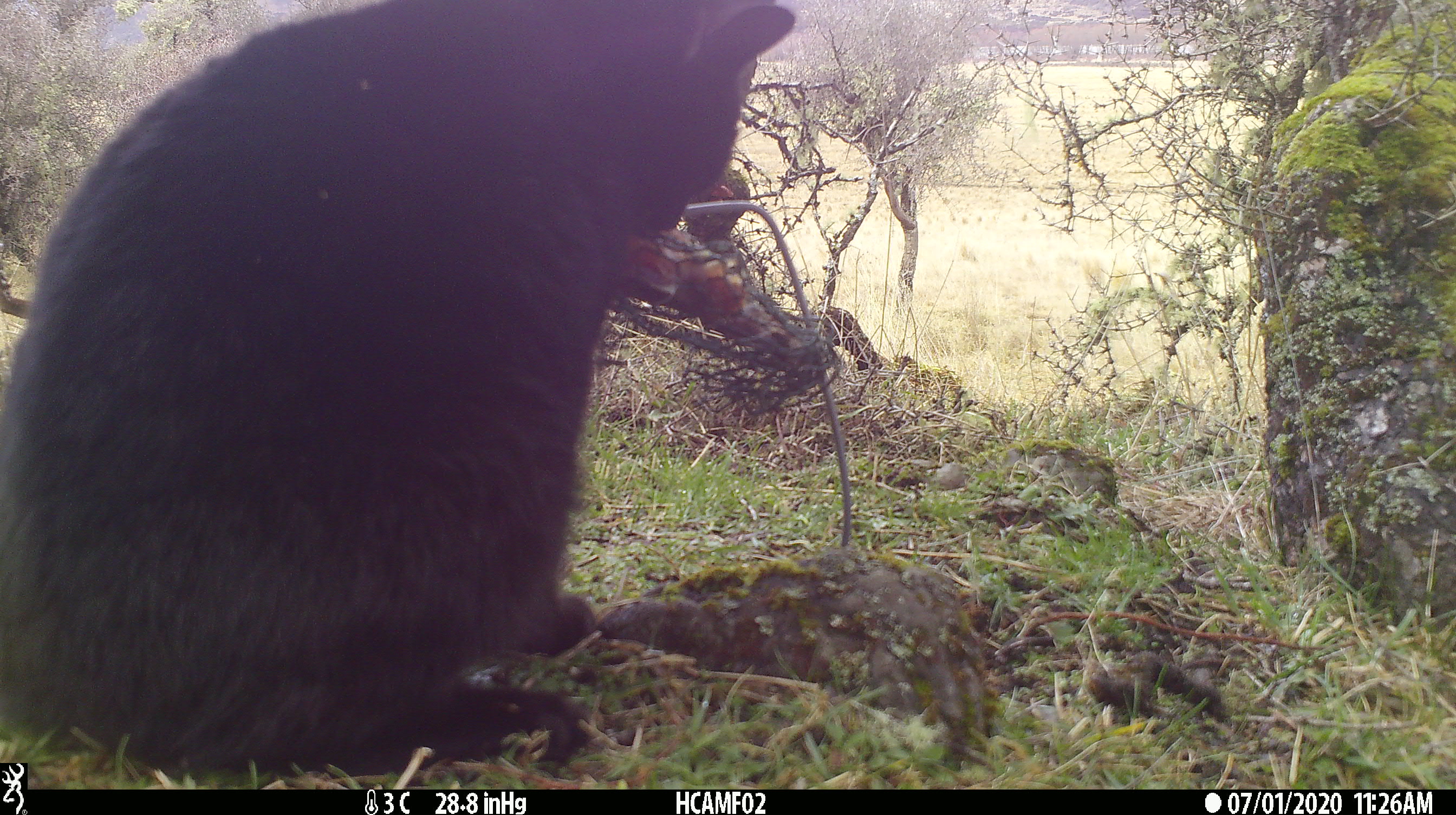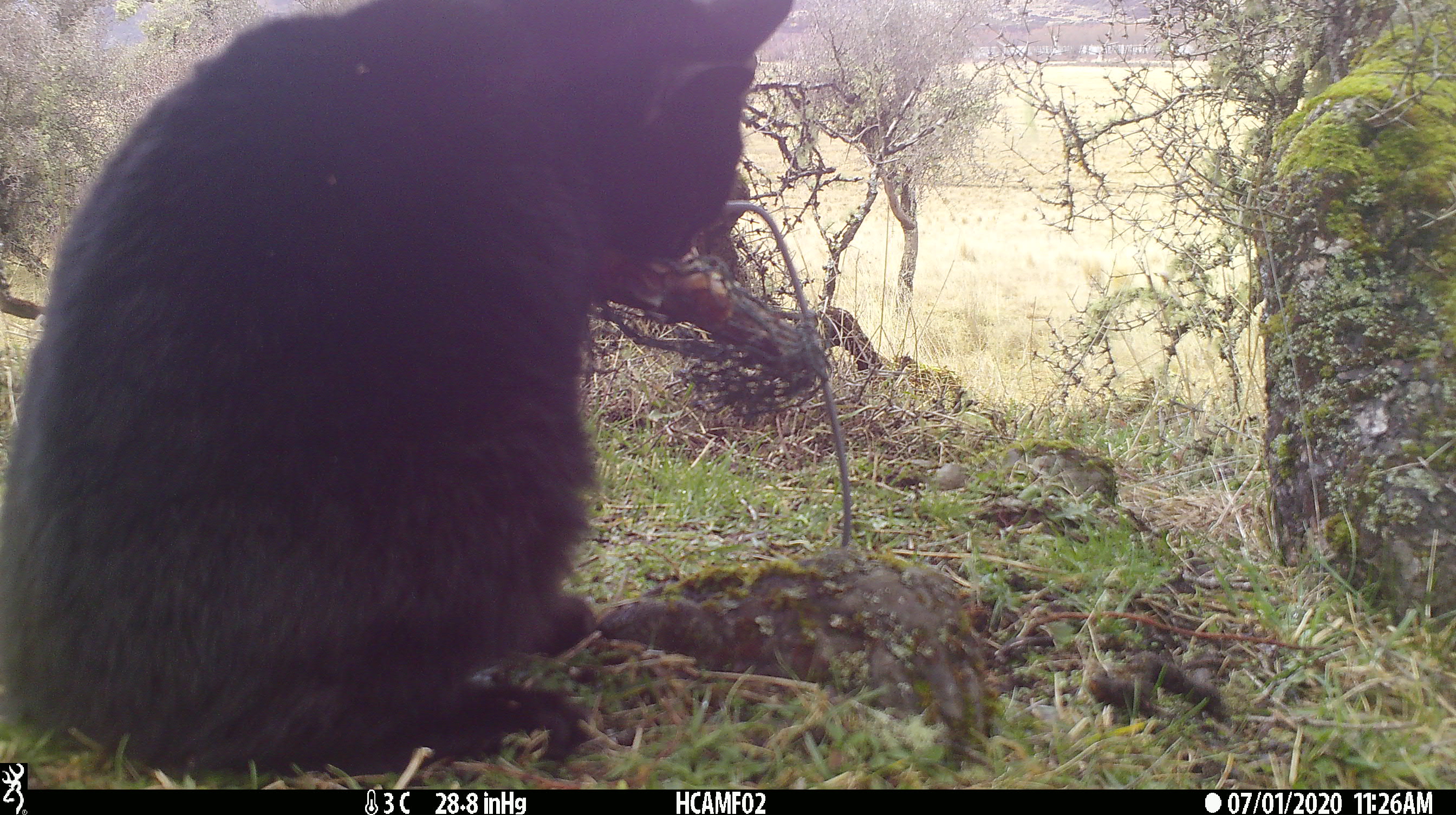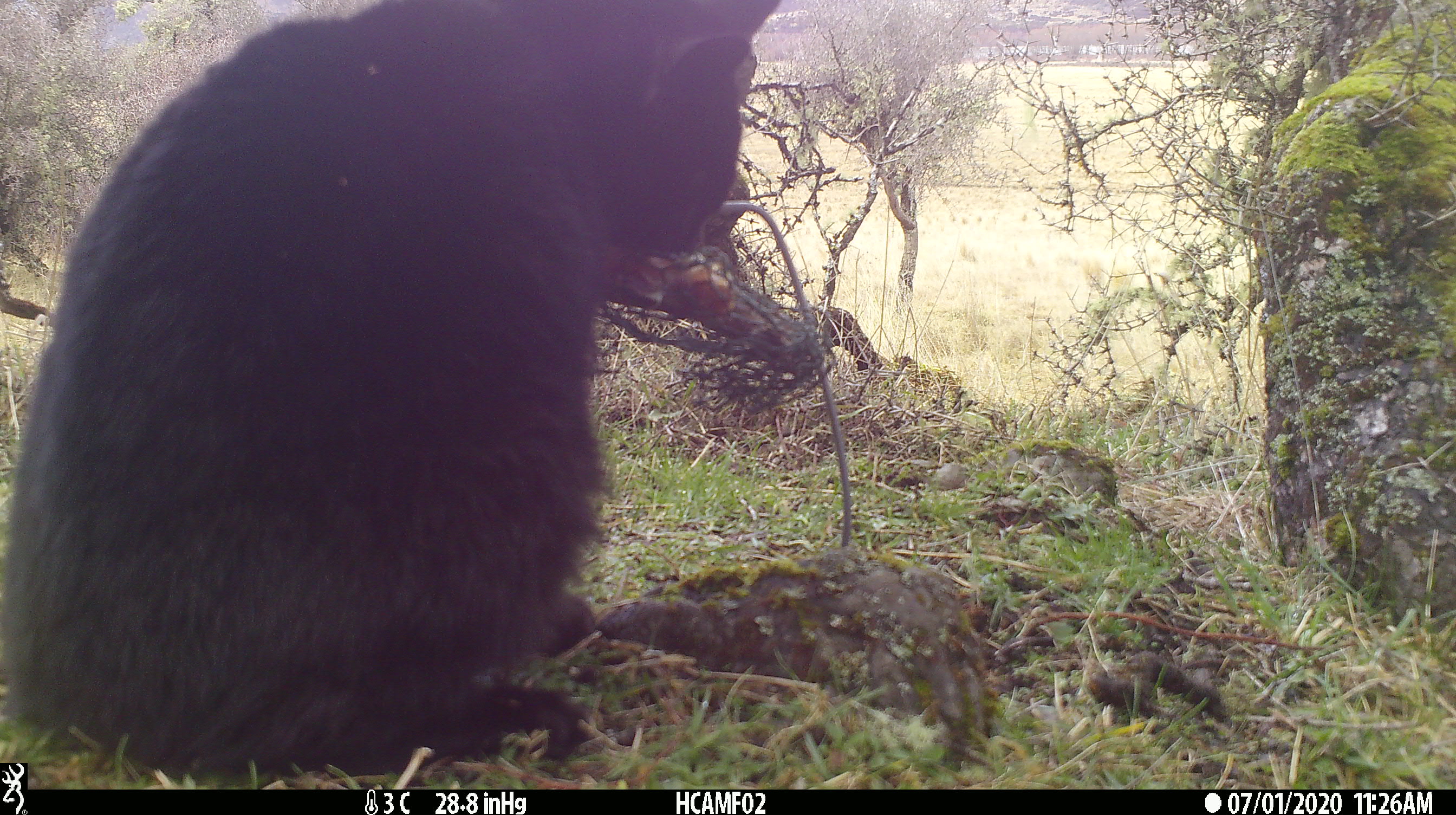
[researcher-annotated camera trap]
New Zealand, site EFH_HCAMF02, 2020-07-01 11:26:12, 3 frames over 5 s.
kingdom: Animalia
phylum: Chordata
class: Mammalia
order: Carnivora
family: Felidae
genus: Felis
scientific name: Felis catus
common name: domestic cat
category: cat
Cat (domestic cat) (Felis catus).